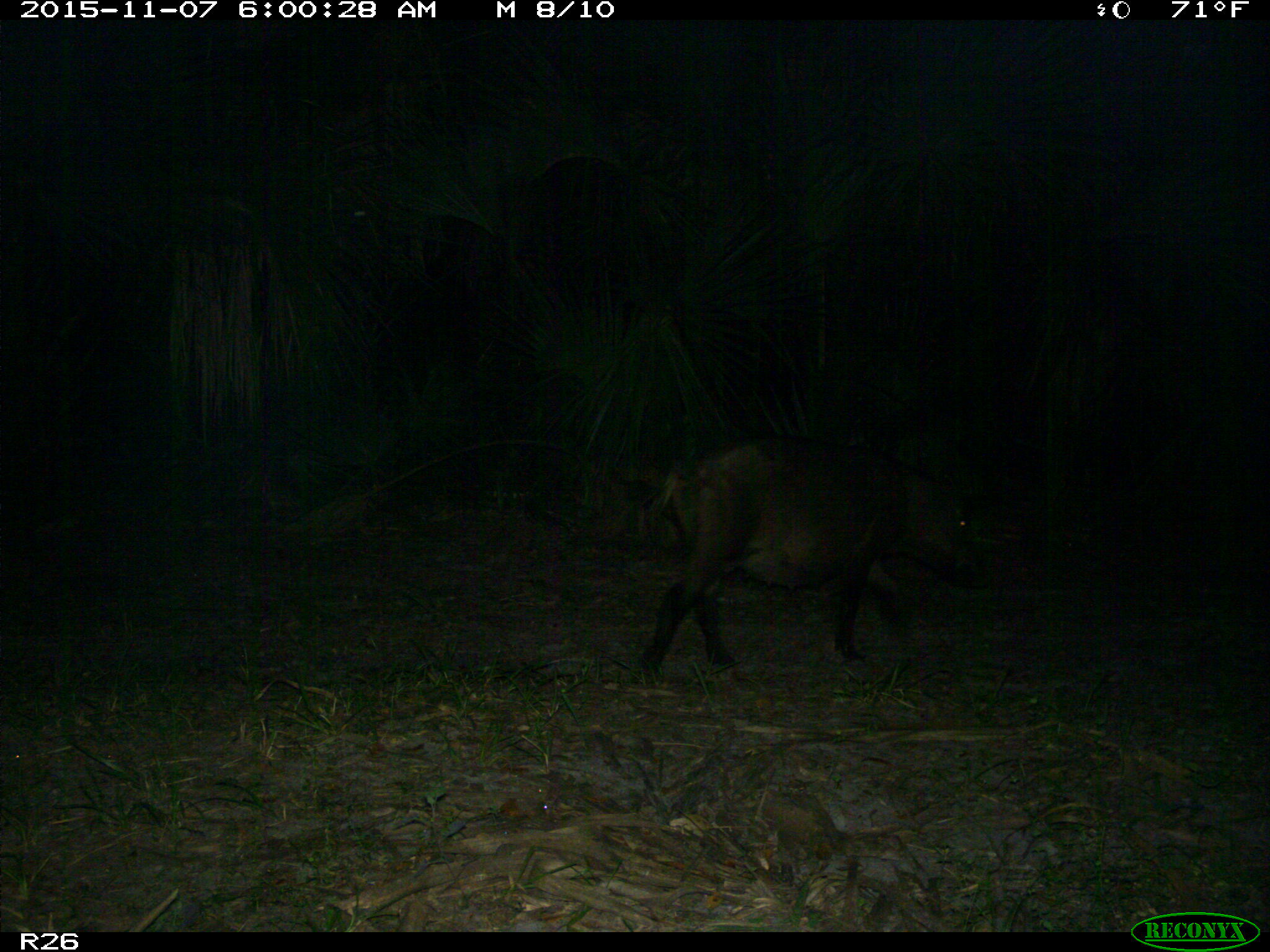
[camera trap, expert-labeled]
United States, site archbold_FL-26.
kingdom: Animalia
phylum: Chordata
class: Mammalia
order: Artiodactyla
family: Suidae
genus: Sus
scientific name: Sus scrofa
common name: wild boar